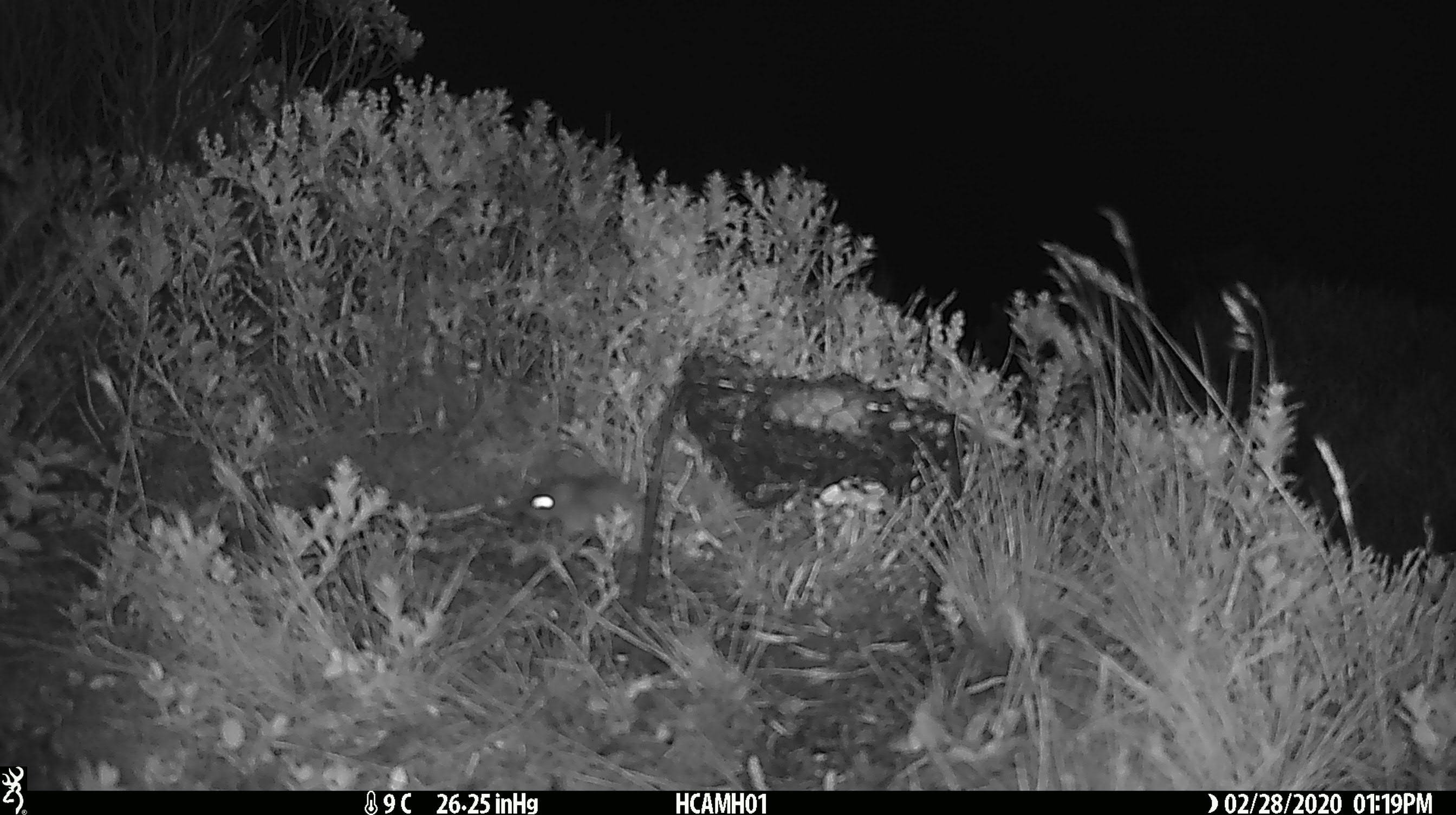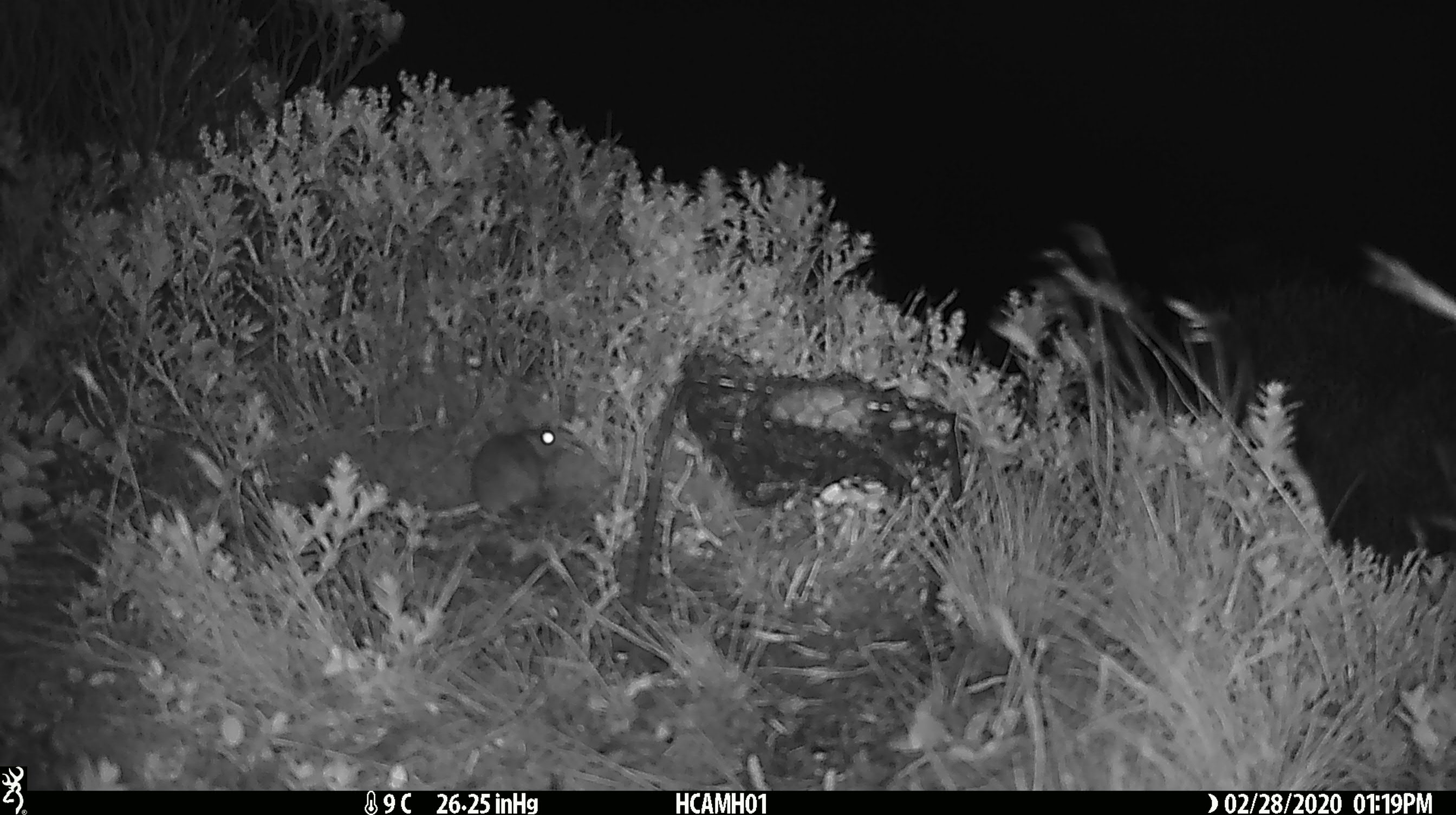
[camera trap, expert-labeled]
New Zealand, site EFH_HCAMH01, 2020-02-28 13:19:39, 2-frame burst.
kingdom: Animalia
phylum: Chordata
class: Mammalia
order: Rodentia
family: Muridae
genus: Mus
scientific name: Mus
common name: mouse